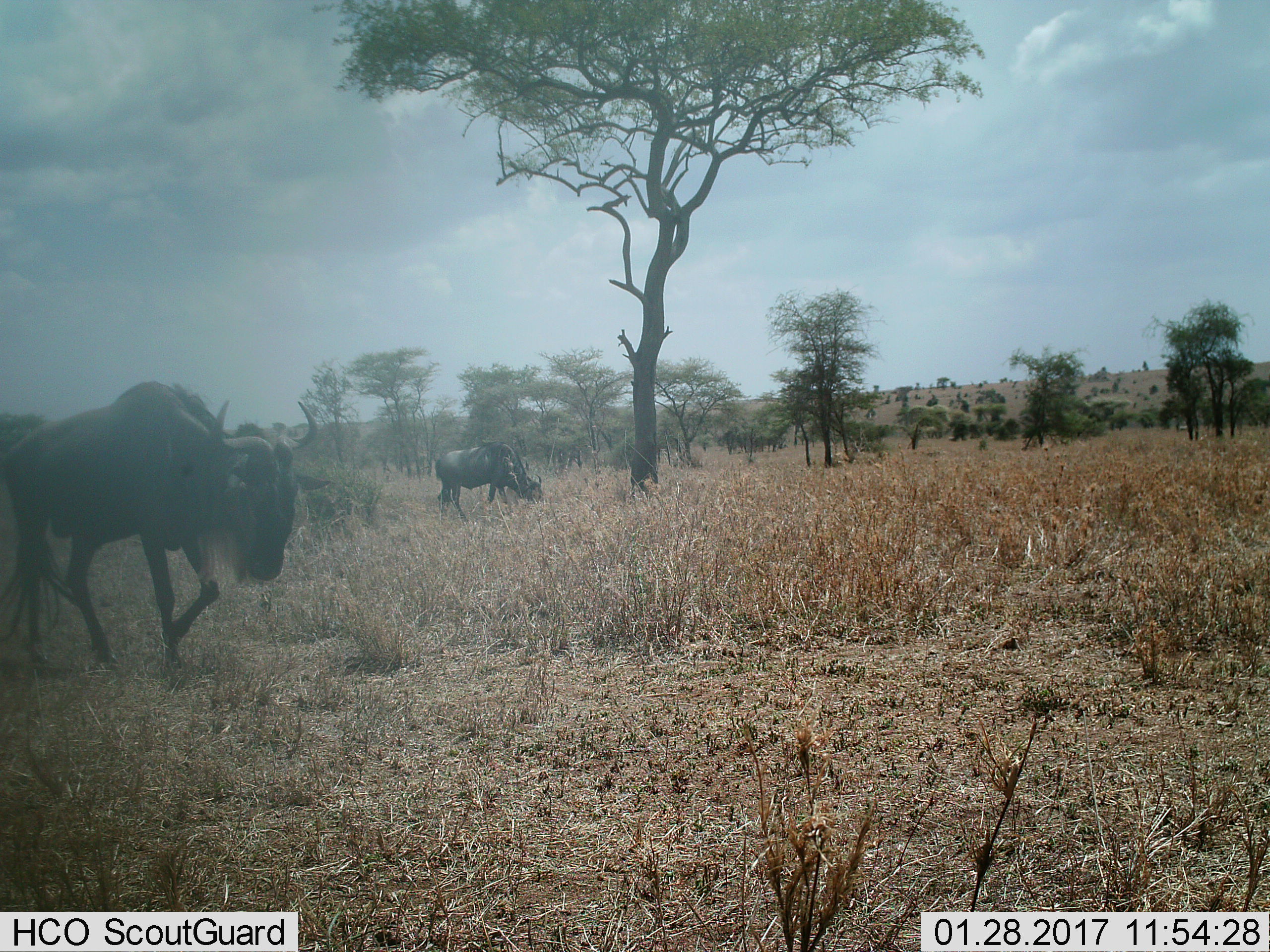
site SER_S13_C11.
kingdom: Animalia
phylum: Chordata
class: Mammalia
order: Artiodactyla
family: Bovidae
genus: Connochaetes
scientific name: Connochaetes taurinus taurinus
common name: blue wildebeest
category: wildebeestblue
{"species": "wildebeestblue (blue wildebeest) (Connochaetes taurinus taurinus)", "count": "2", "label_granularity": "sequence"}